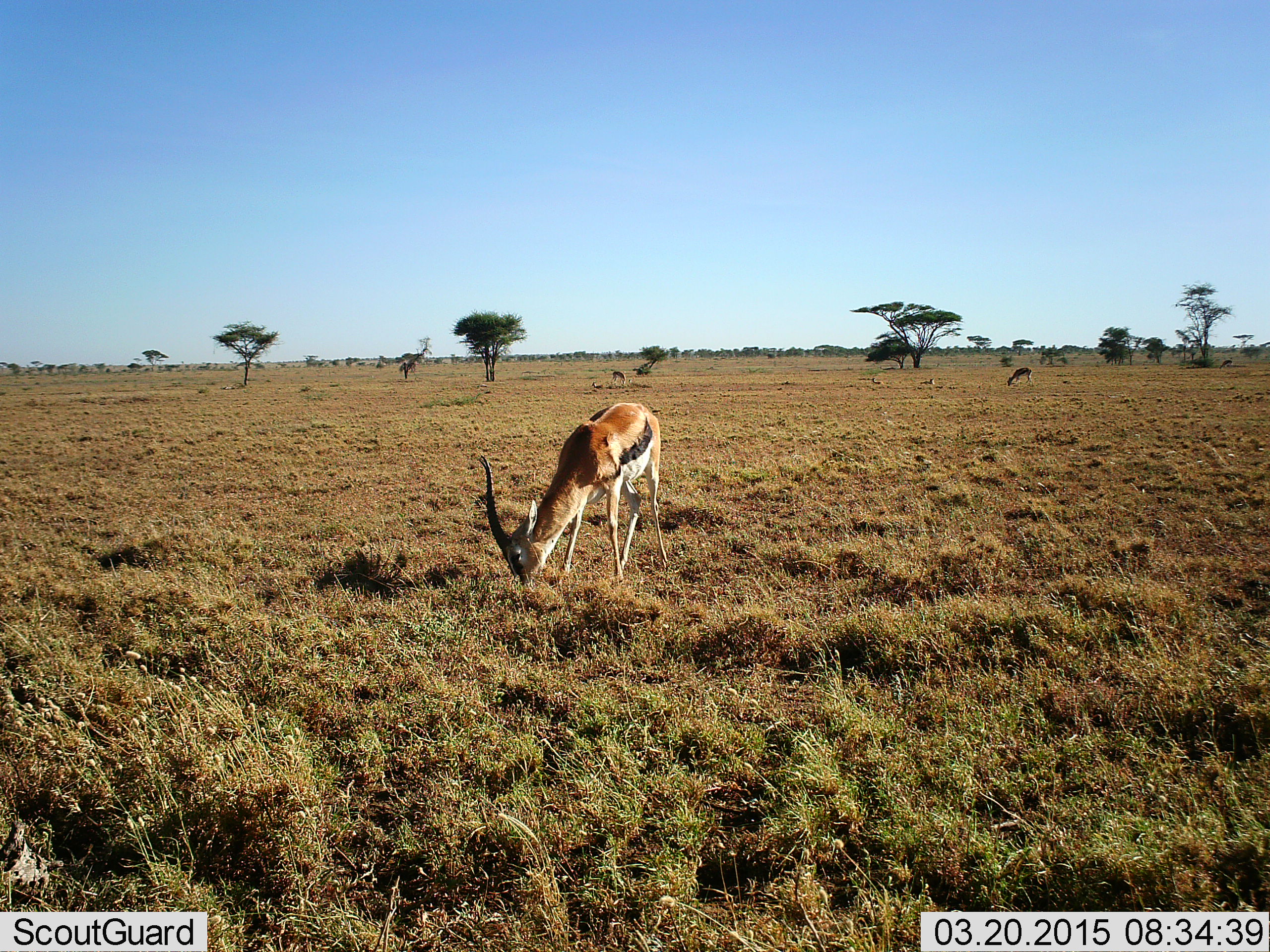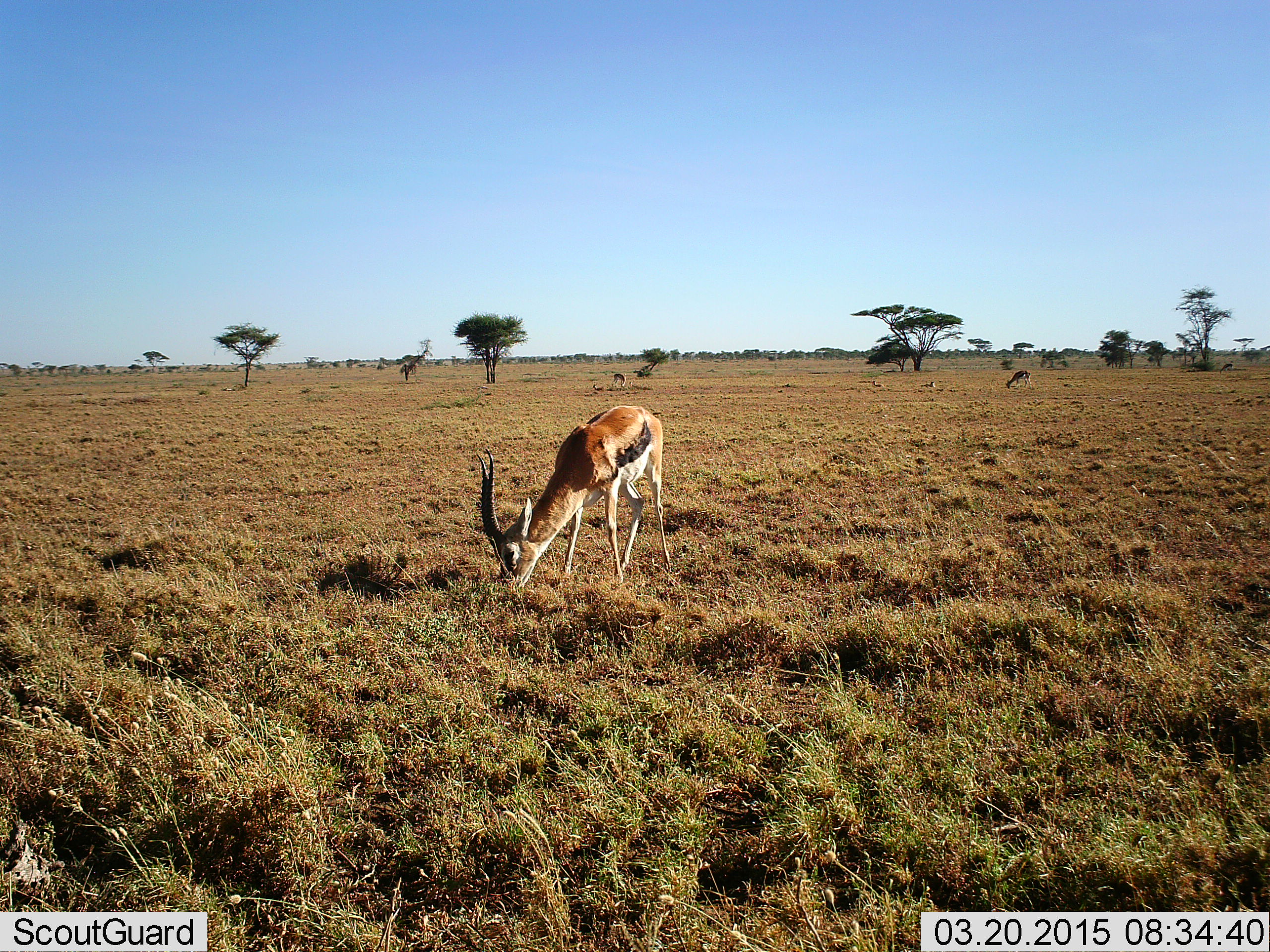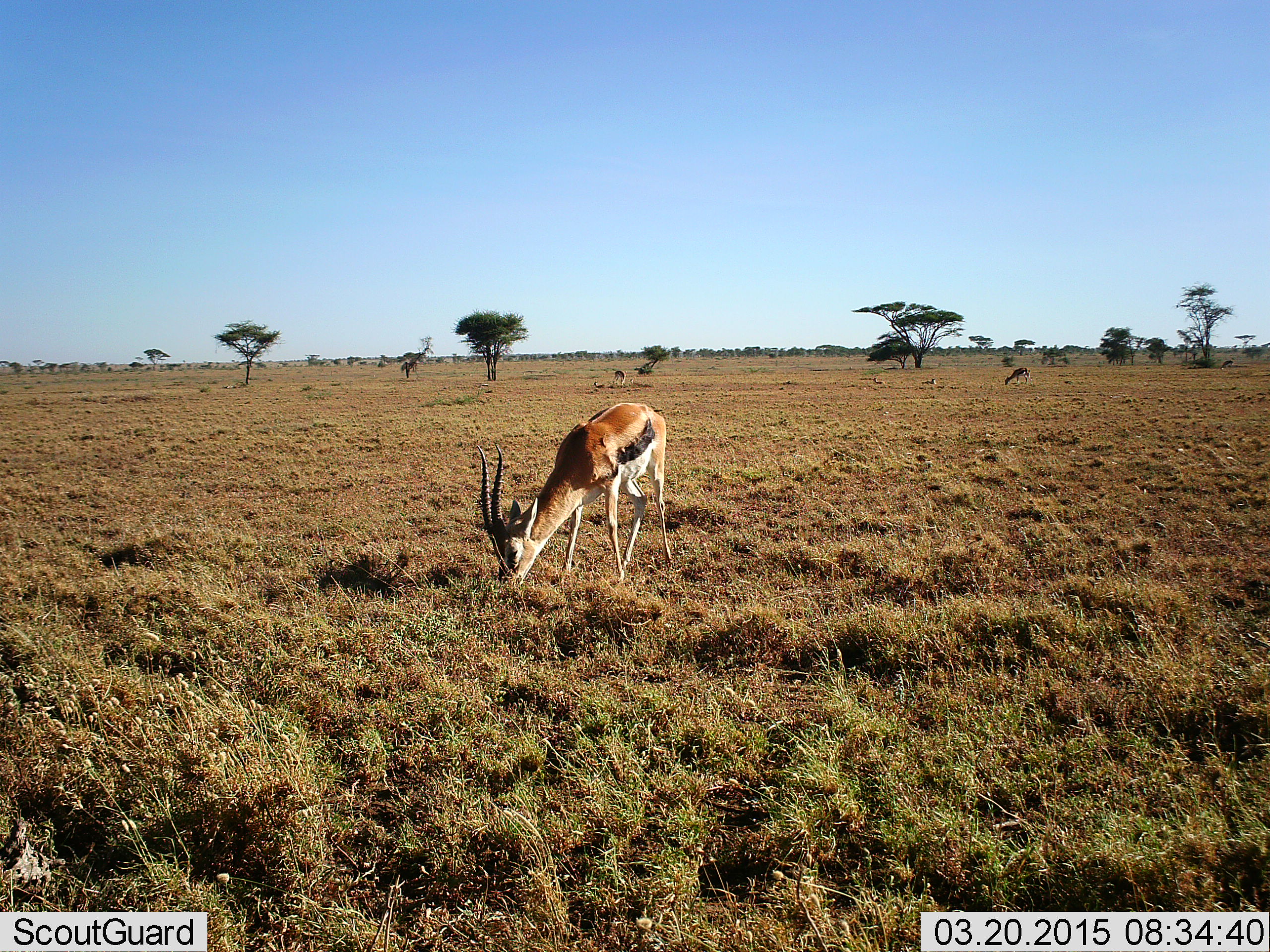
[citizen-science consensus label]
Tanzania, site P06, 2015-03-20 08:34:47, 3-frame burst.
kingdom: Animalia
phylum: Chordata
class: Mammalia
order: Artiodactyla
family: Bovidae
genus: Eudorcas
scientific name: Eudorcas thomsonii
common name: thomson's gazelle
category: gazellethomsons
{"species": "gazellethomsons (thomson's gazelle) (Eudorcas thomsonii)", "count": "3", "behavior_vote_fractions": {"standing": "30%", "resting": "20%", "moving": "0%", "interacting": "0%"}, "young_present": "0%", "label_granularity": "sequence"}